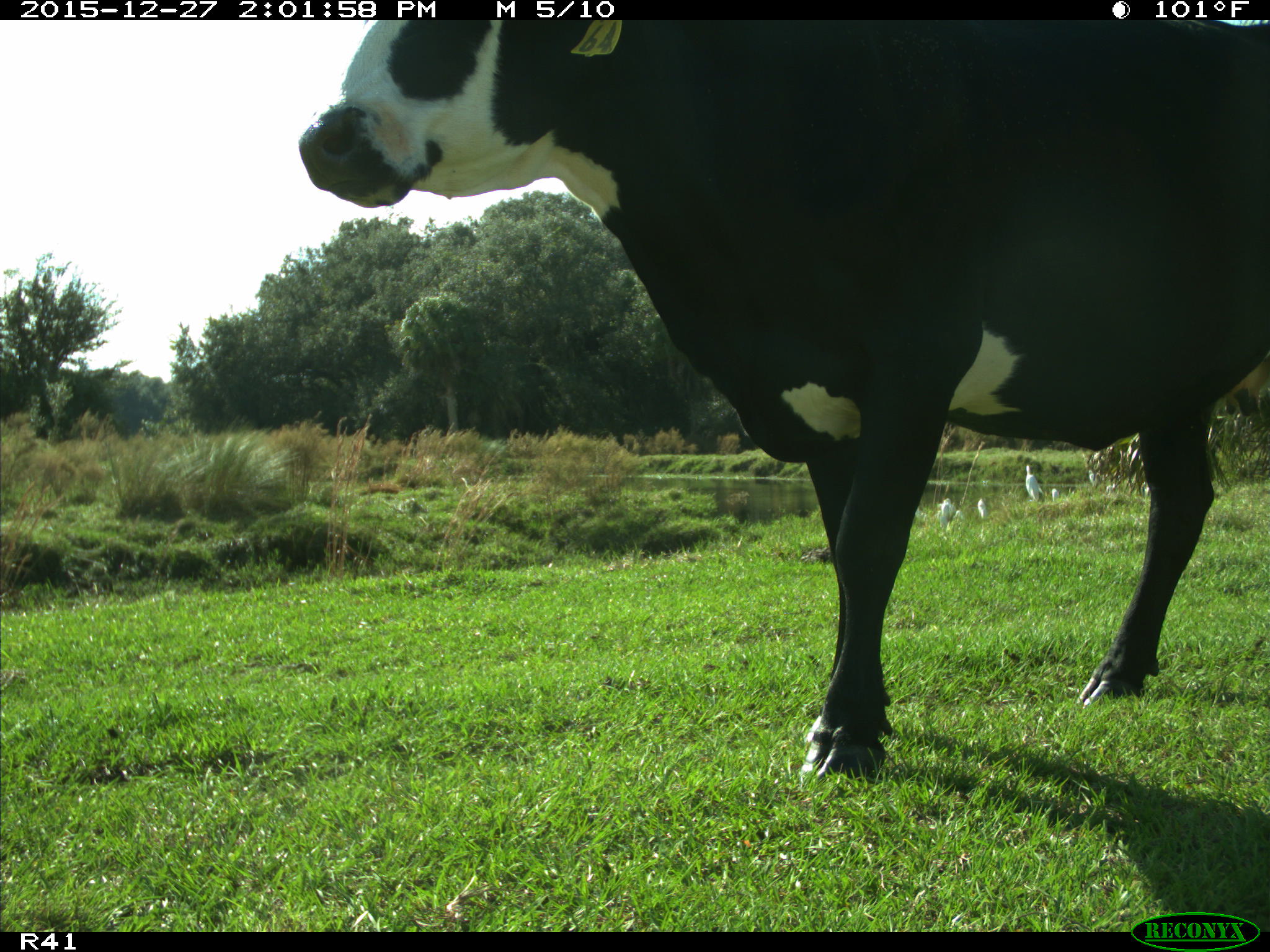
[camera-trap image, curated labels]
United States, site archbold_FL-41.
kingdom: Animalia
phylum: Chordata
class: Mammalia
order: Artiodactyla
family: Bovidae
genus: Bos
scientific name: Bos taurus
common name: domestic cow